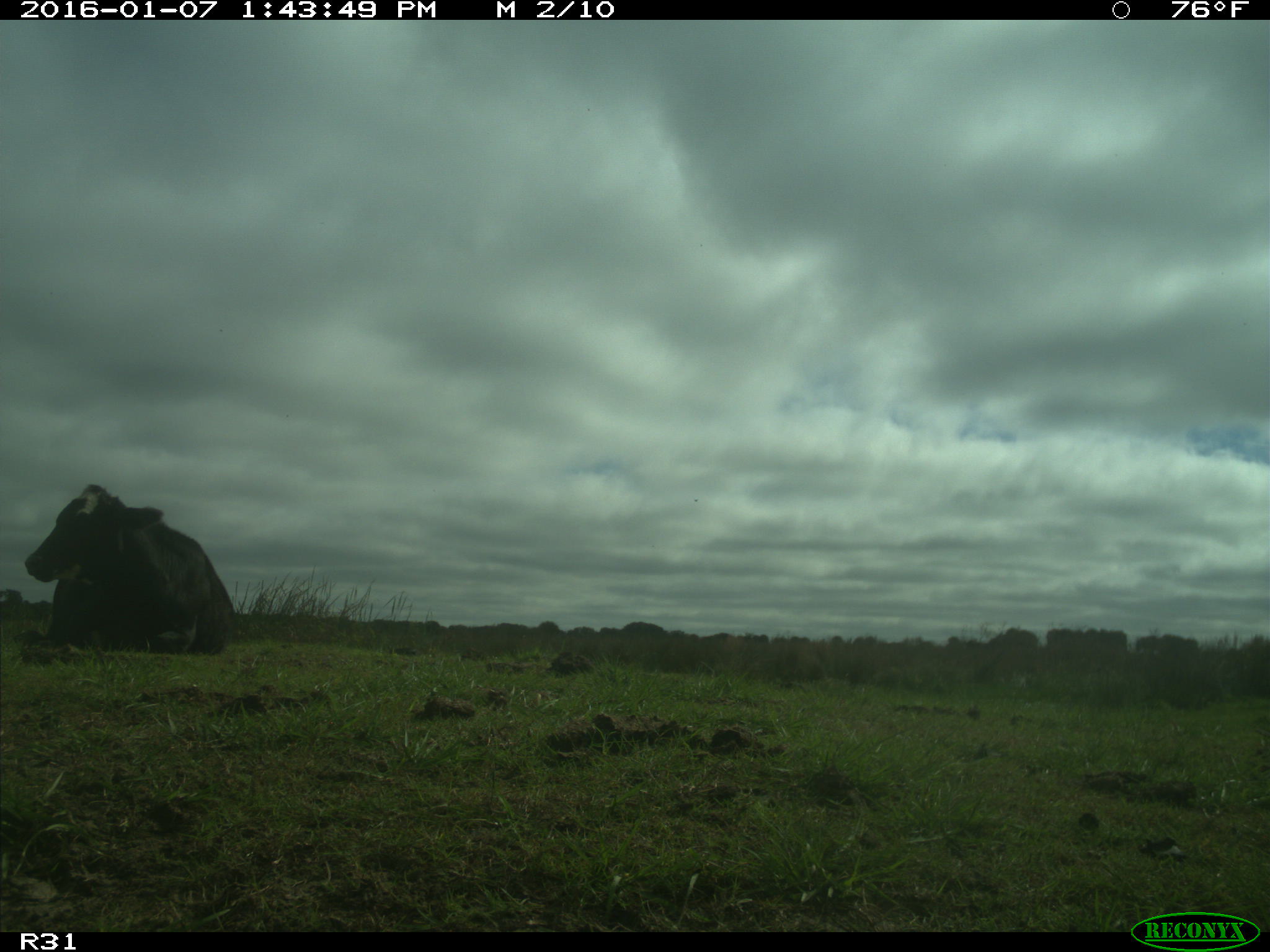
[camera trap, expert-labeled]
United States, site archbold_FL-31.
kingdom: Animalia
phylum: Chordata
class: Mammalia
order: Artiodactyla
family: Bovidae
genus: Bos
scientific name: Bos taurus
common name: domestic cow